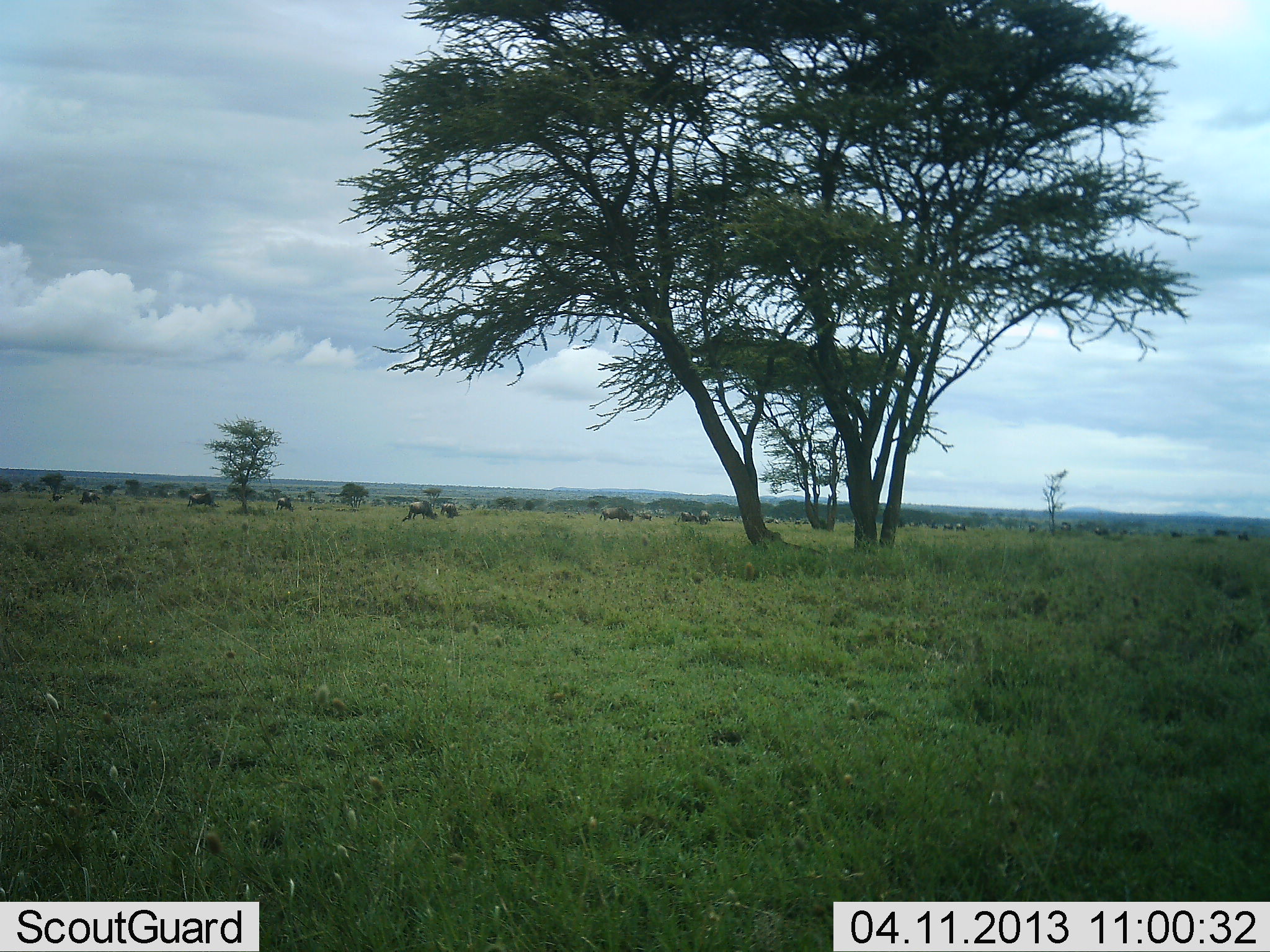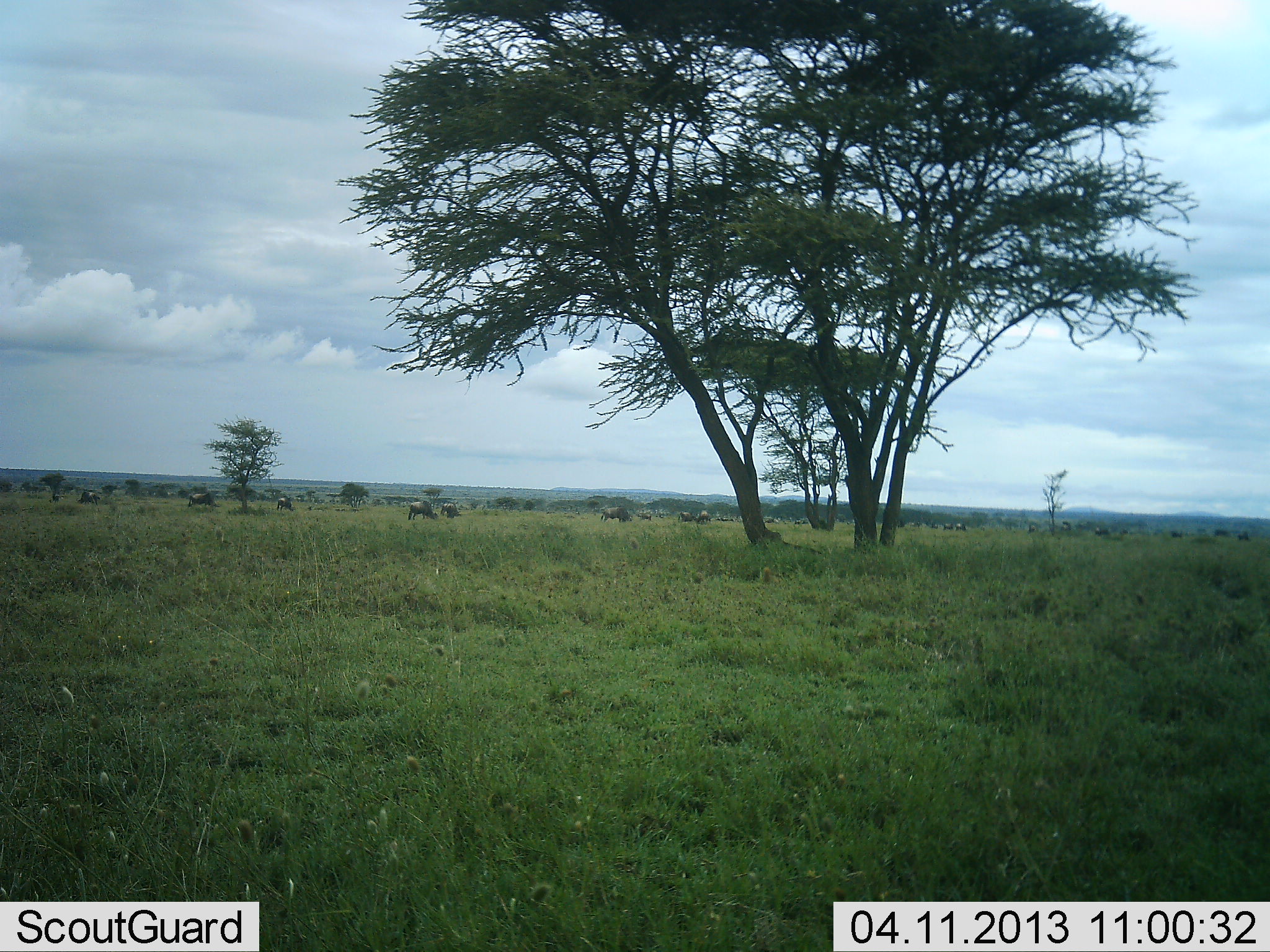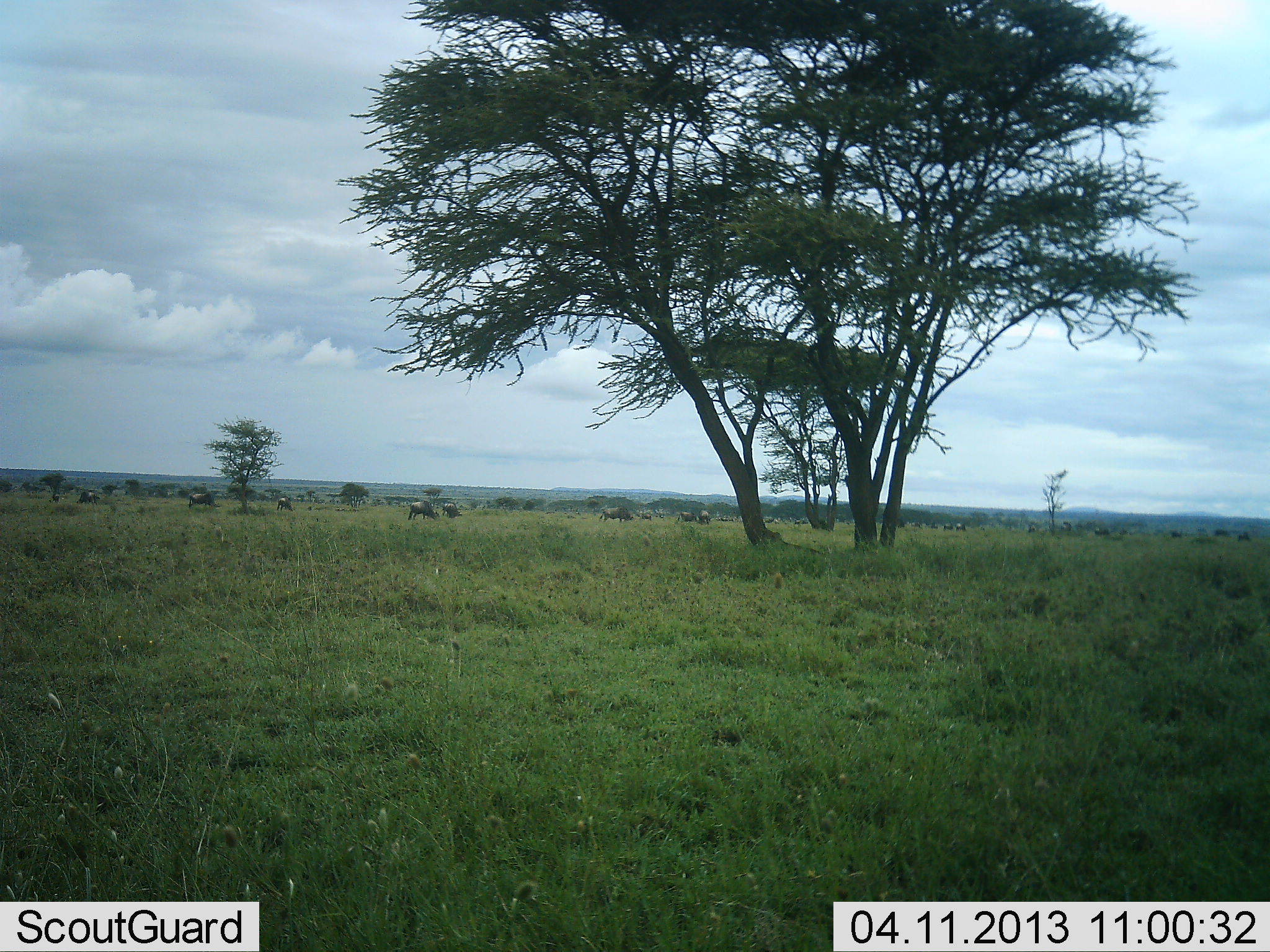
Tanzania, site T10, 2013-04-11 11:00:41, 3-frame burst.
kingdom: Animalia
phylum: Chordata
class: Mammalia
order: Artiodactyla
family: Bovidae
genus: Connochaetes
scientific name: Connochaetes taurinus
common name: blue wildebeest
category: wildebeest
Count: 11-50.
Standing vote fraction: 48%.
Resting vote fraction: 0%.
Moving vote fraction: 4%.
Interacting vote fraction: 0%.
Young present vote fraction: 0%.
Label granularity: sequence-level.